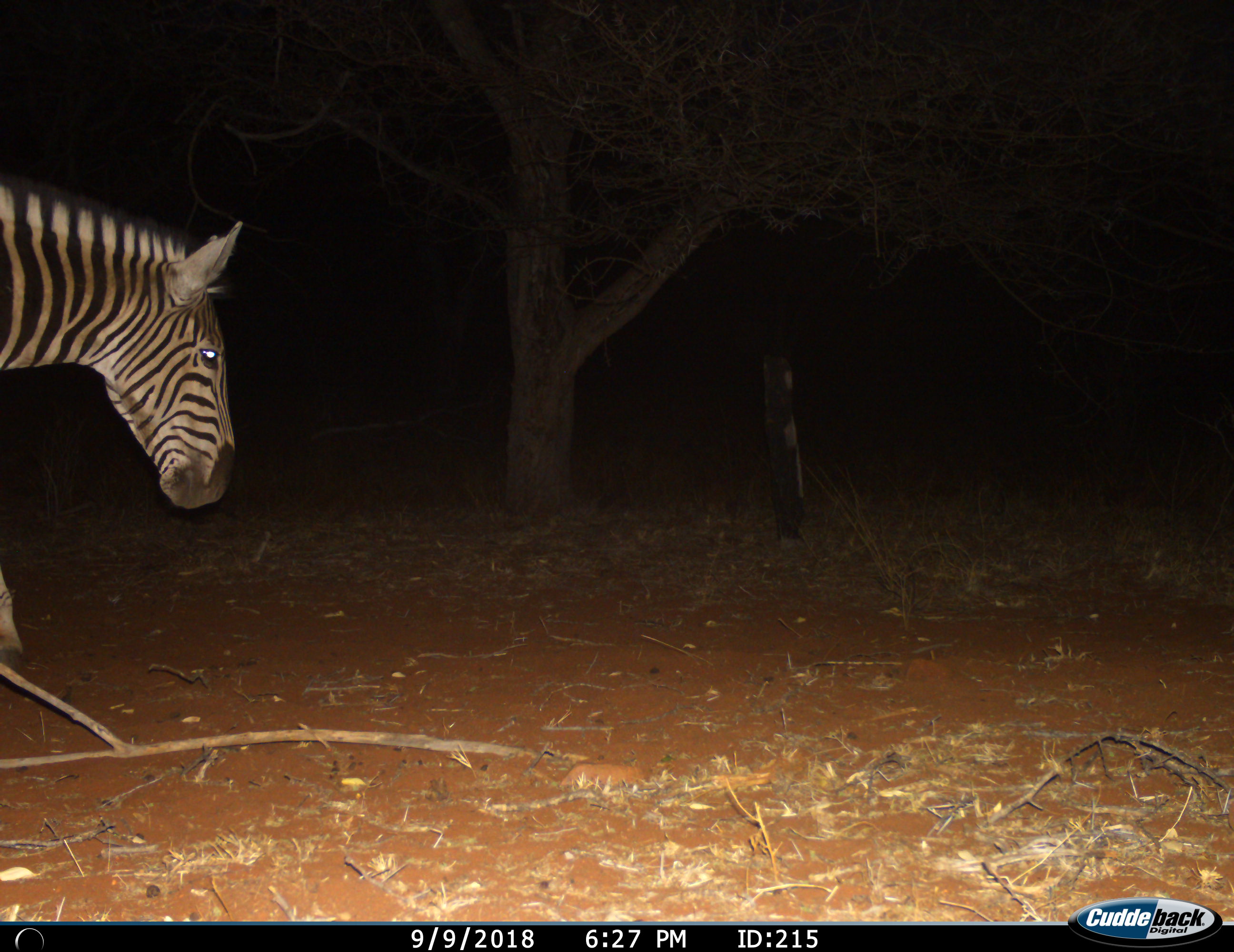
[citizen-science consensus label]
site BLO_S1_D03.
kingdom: Animalia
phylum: Chordata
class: Mammalia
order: Perissodactyla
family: Equidae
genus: Equus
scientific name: Equus quagga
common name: plains zebra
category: zebraplains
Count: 1.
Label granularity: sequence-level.